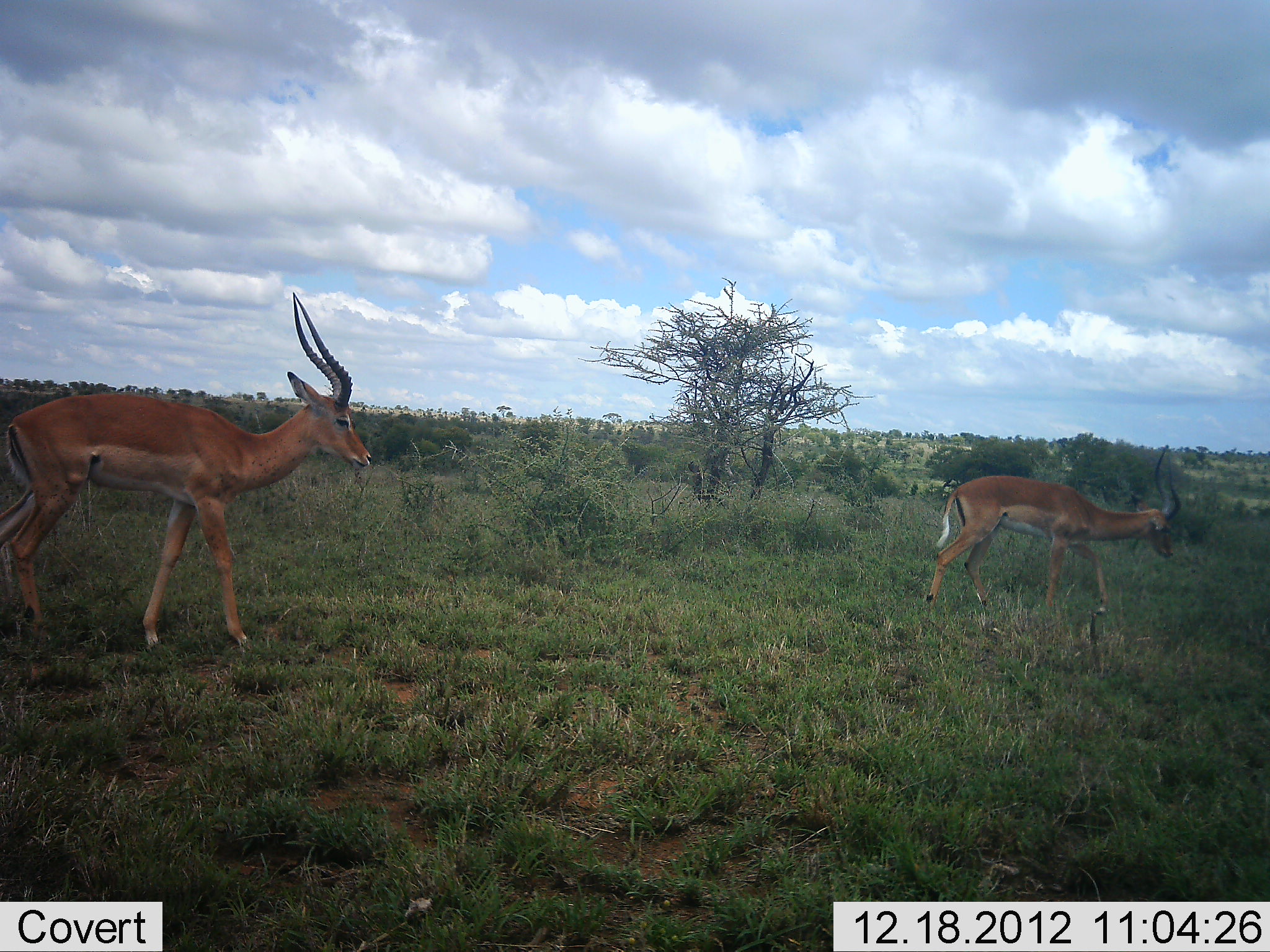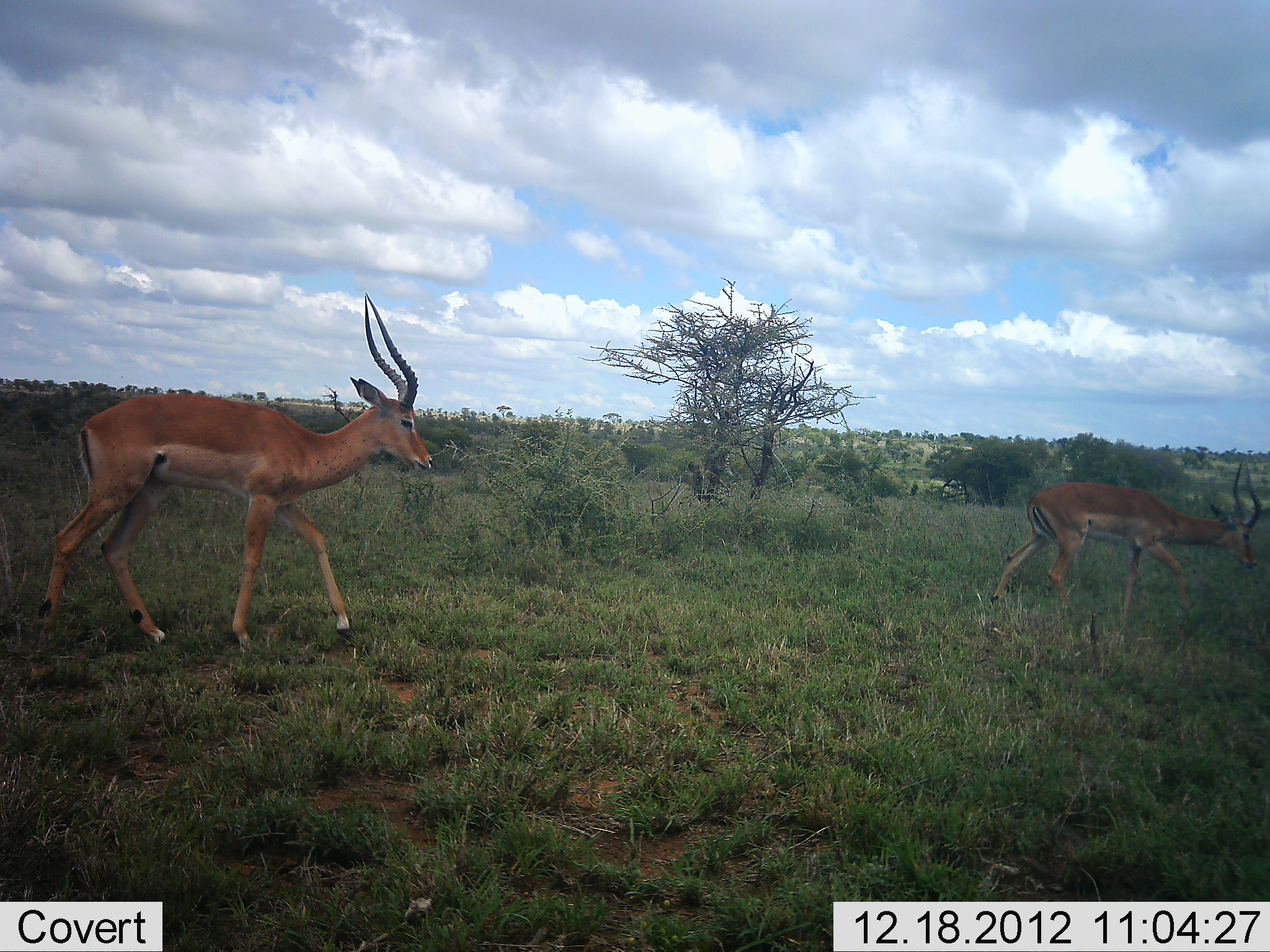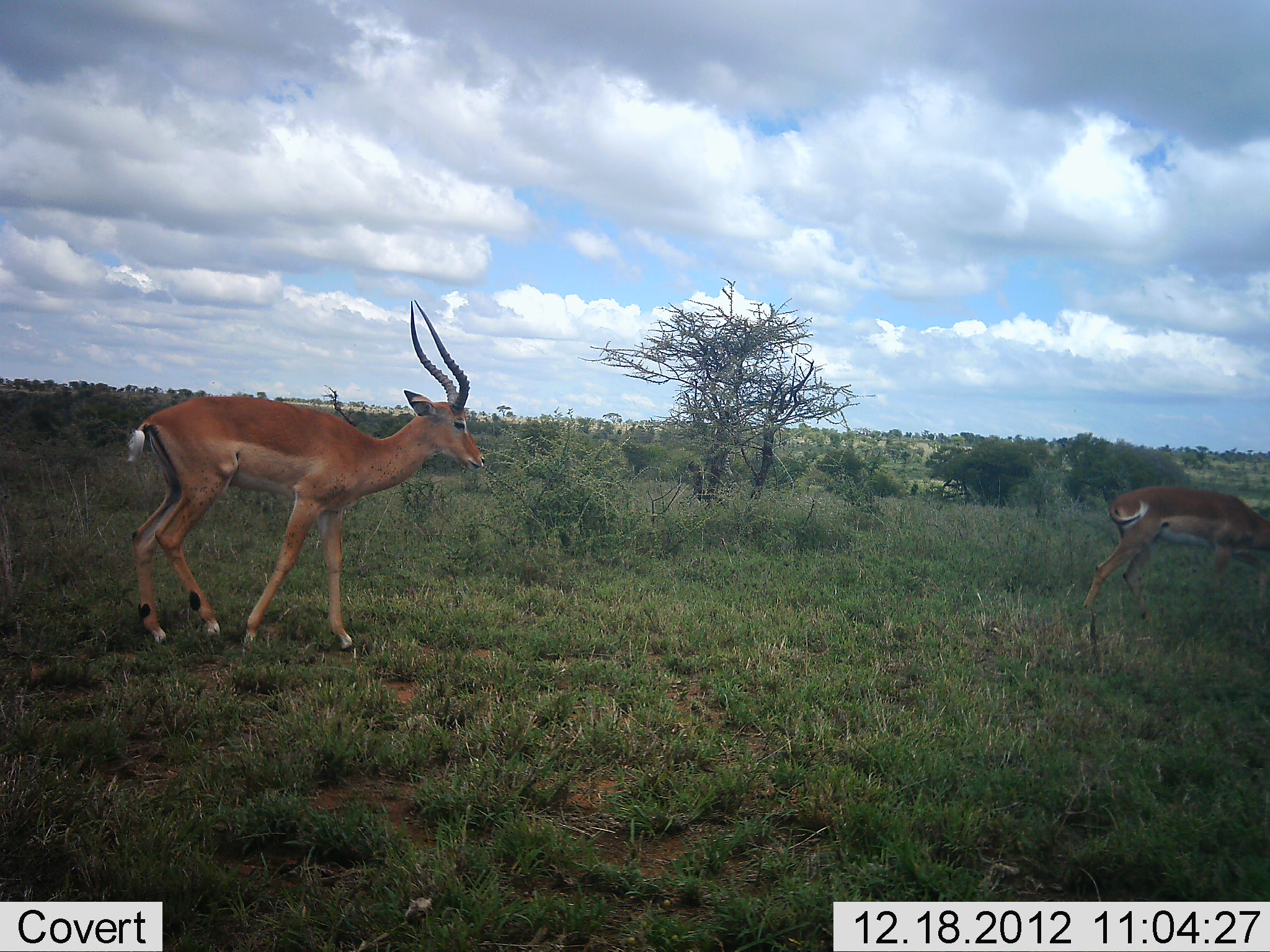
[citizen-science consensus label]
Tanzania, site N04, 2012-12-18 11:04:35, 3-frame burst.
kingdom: Animalia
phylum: Chordata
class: Mammalia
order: Artiodactyla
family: Bovidae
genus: Aepyceros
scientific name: Aepyceros melampus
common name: impala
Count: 2.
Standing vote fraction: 4%.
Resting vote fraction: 0%.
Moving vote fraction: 96%.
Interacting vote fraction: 0%.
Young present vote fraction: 0%.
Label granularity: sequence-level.